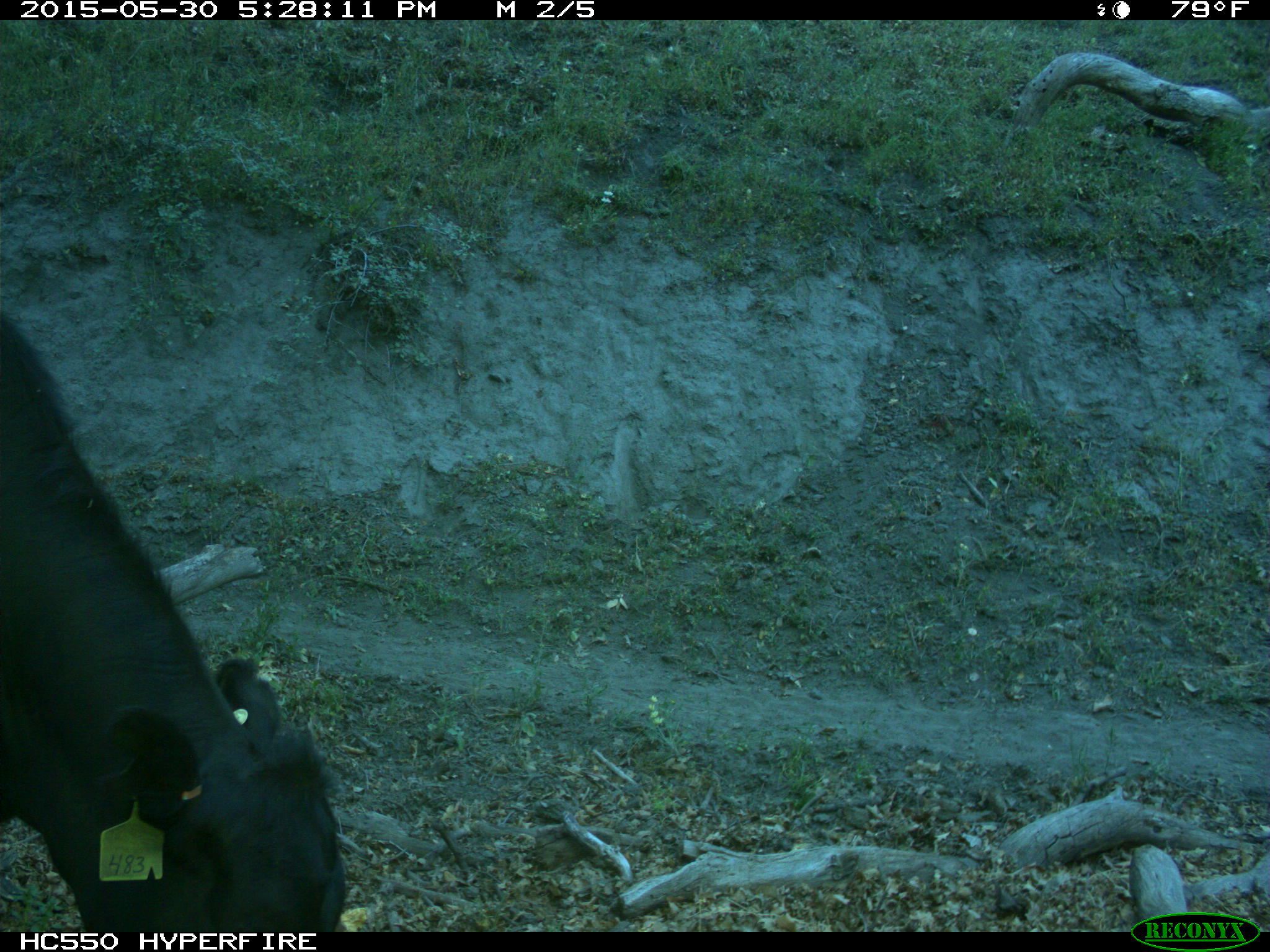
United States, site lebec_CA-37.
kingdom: Animalia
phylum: Chordata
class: Mammalia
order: Artiodactyla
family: Bovidae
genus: Bos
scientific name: Bos taurus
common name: domestic cow